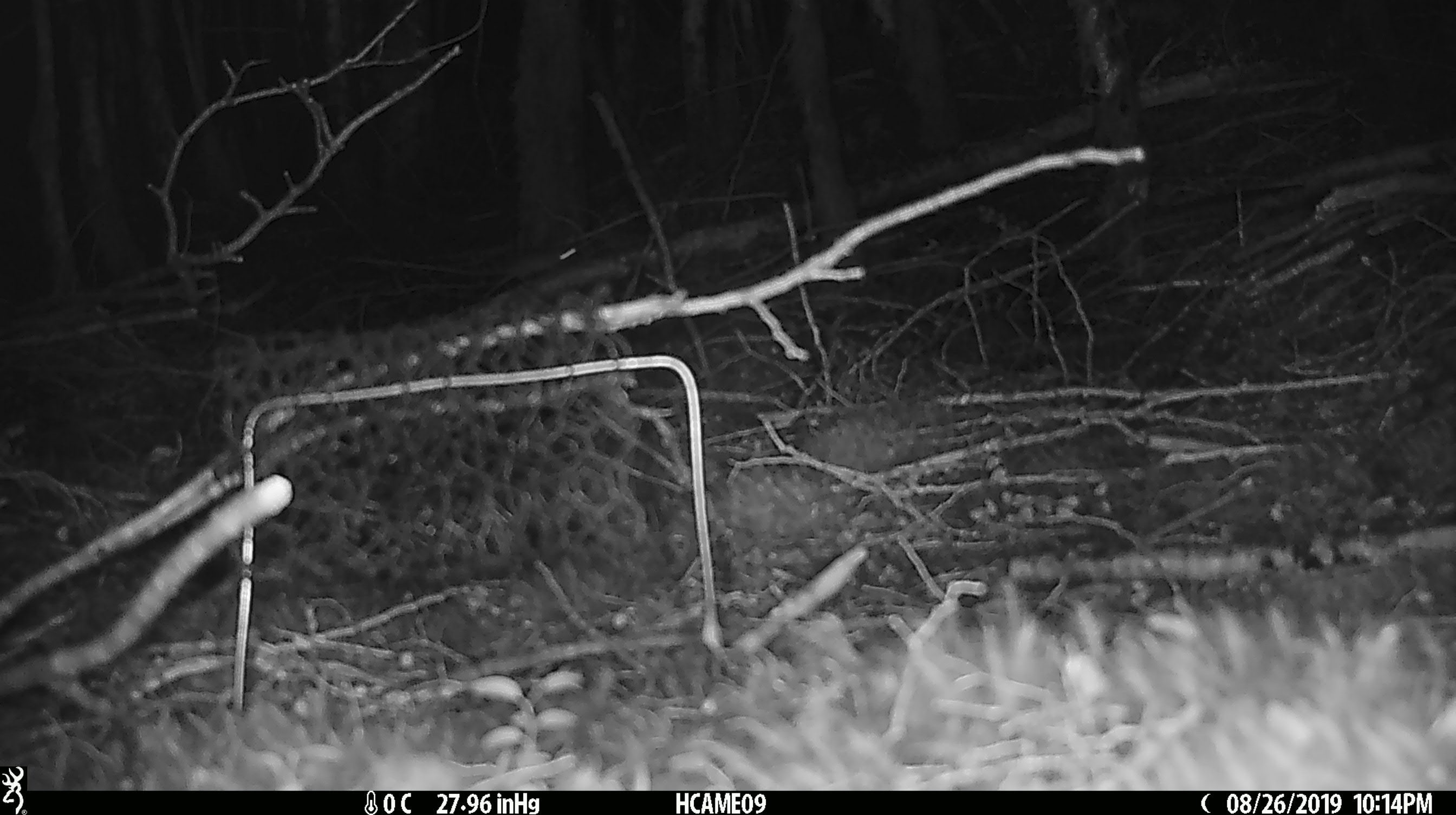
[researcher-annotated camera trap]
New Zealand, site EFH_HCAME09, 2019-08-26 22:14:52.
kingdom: Animalia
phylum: Chordata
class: Mammalia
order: Rodentia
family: Muridae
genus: Mus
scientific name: Mus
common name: mouse